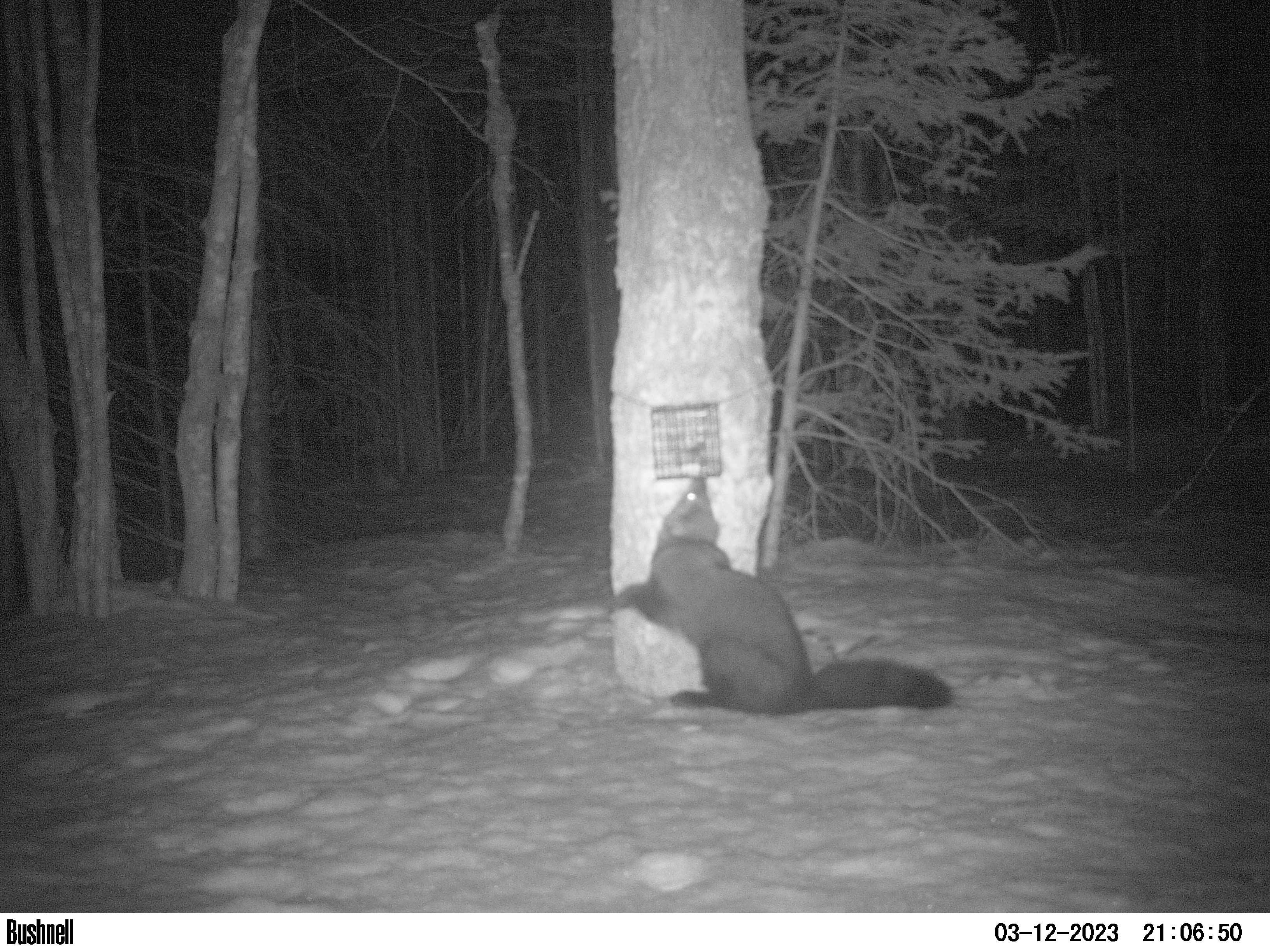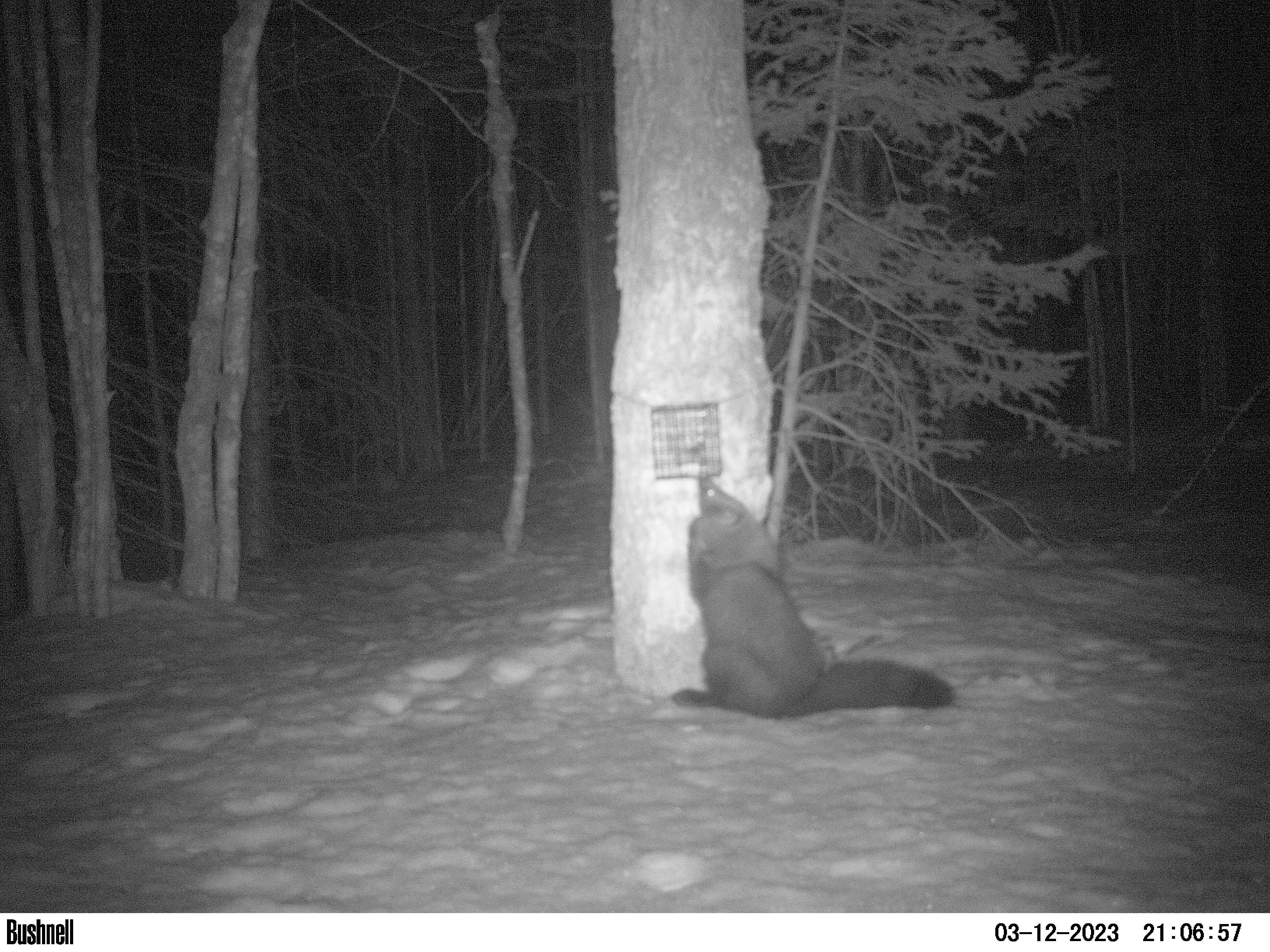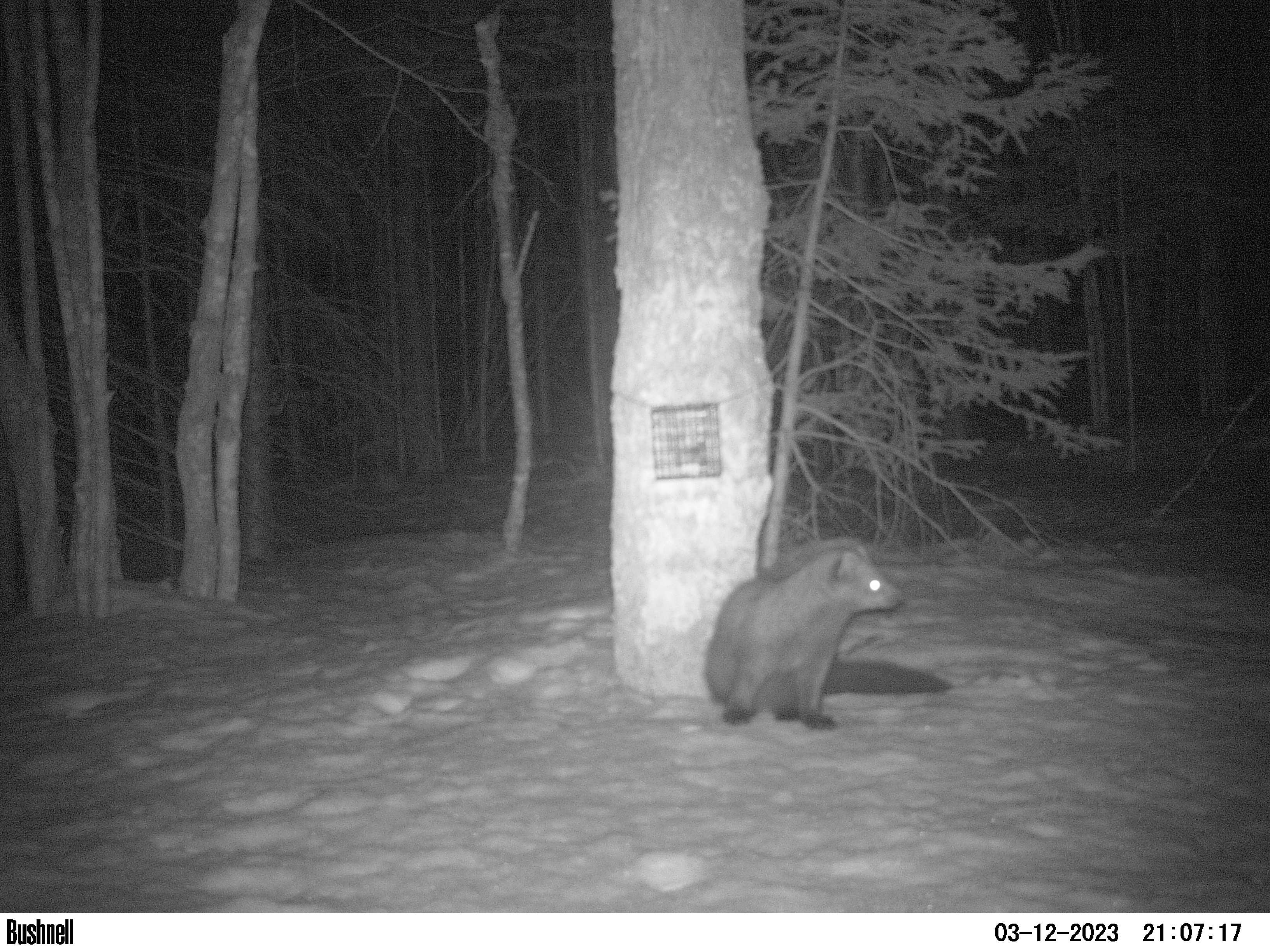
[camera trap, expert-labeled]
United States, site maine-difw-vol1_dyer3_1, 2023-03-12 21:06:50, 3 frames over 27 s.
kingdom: Animalia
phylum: Chordata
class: Mammalia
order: Carnivora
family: Mustelidae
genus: Pekania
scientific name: Pekania pennanti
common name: fisher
Fisher (Pekania pennanti).